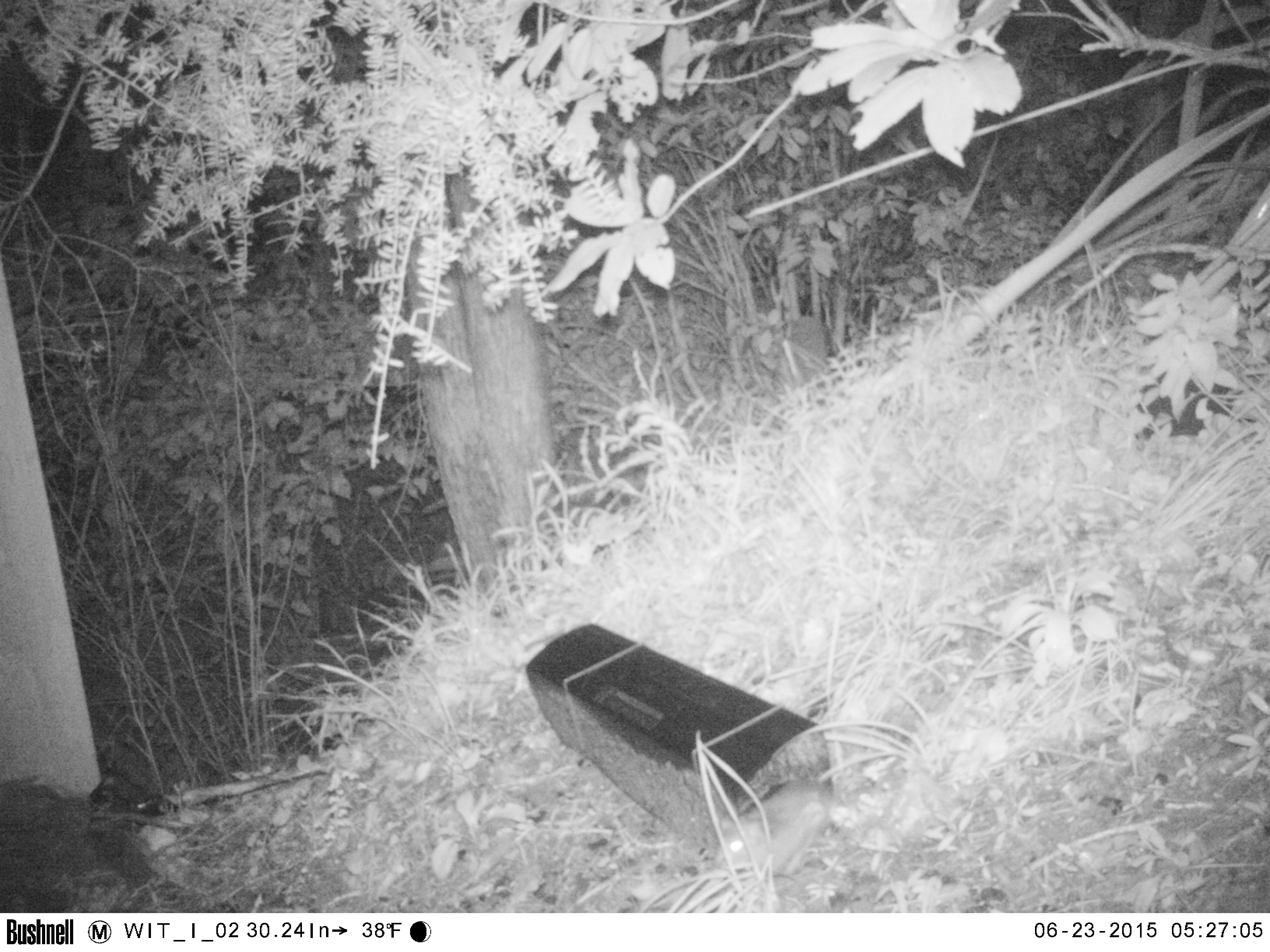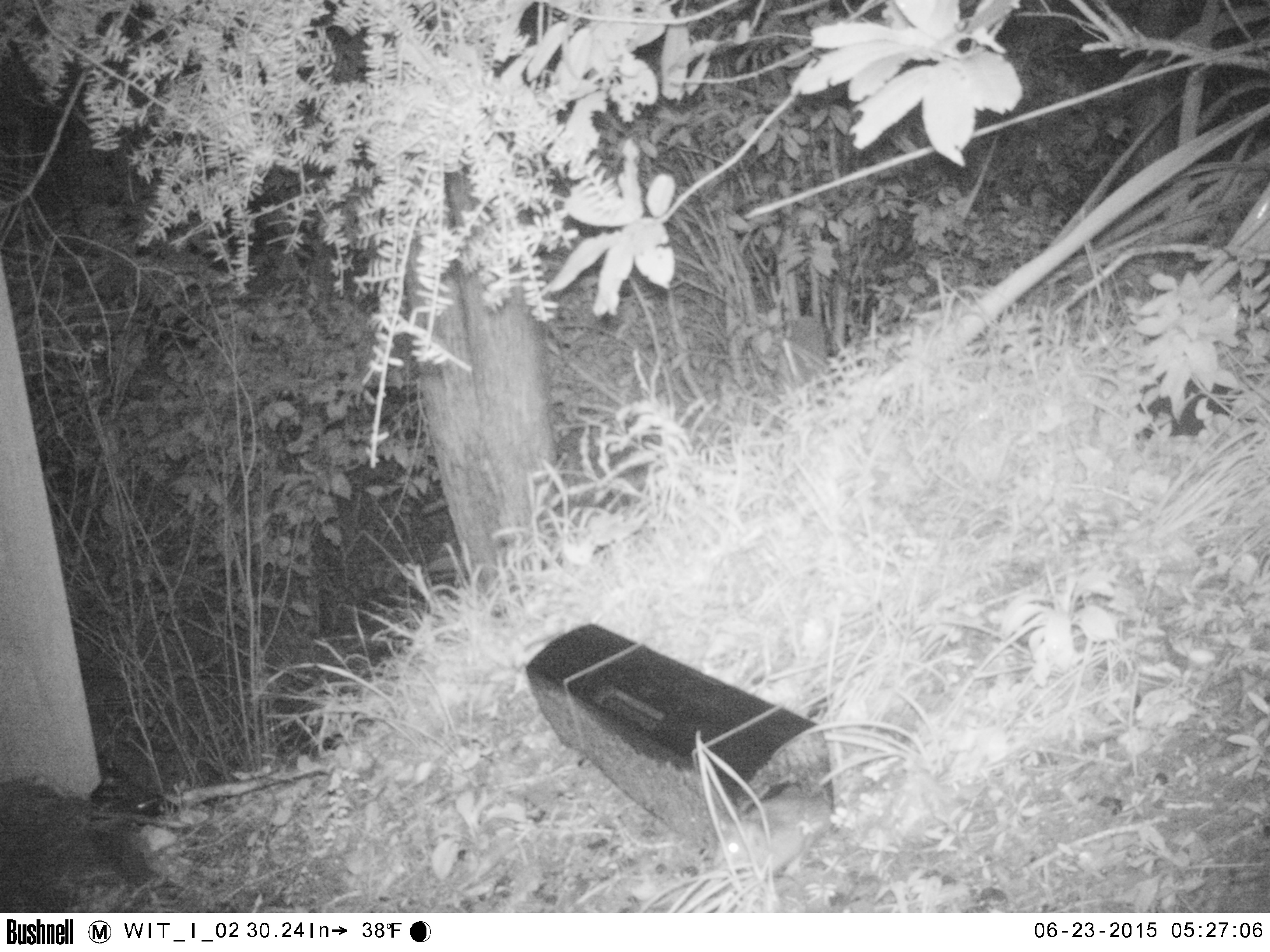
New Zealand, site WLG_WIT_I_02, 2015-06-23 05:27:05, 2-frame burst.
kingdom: Animalia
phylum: Chordata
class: Mammalia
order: Rodentia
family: Muridae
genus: Rattus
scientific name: Rattus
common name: rat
Rat (Rattus).